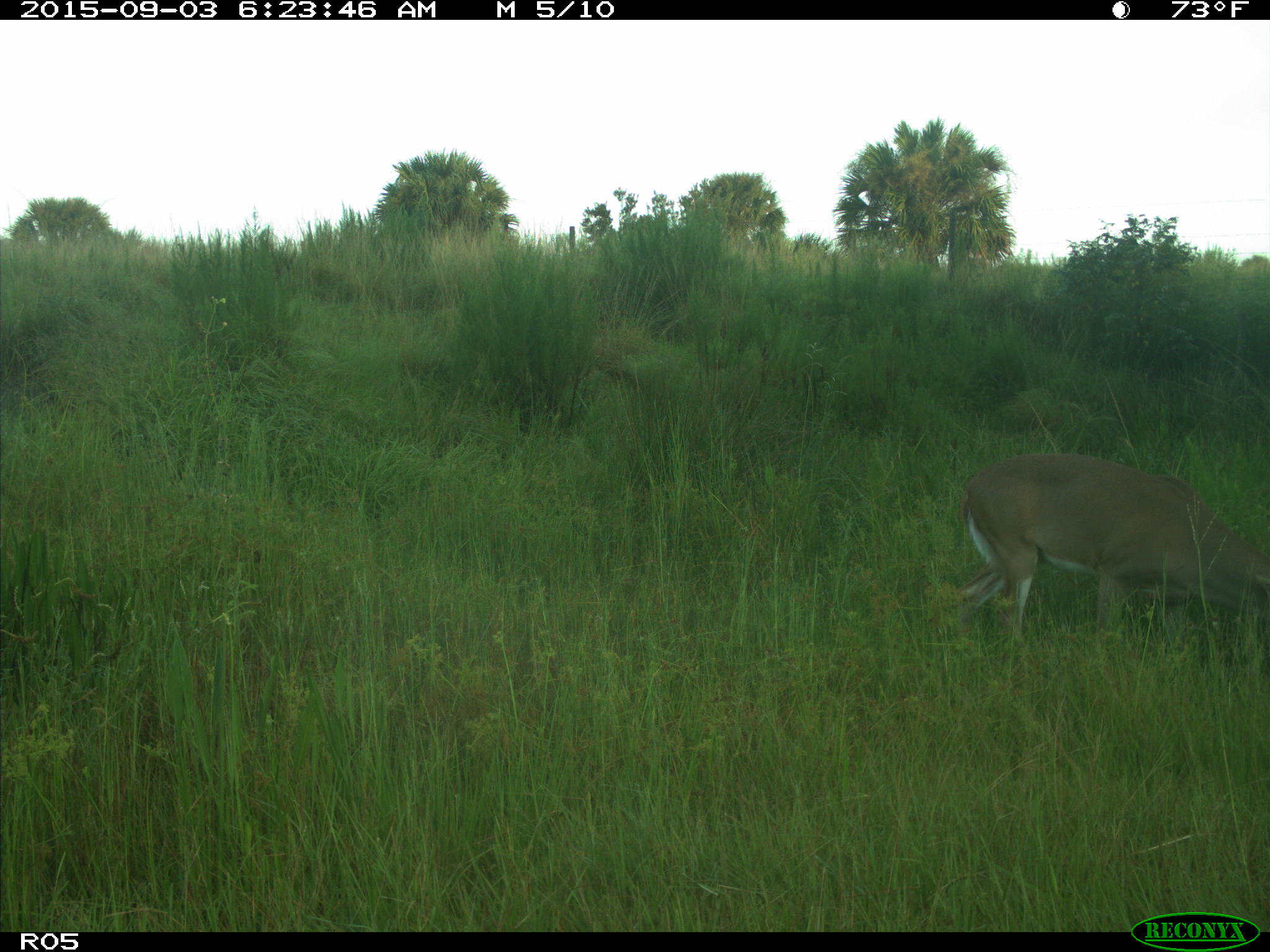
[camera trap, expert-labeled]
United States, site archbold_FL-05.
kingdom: Animalia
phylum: Chordata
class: Mammalia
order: Artiodactyla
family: Cervidae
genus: Odocoileus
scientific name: Odocoileus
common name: deer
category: unidentified deer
Unidentified deer (deer) (Odocoileus).